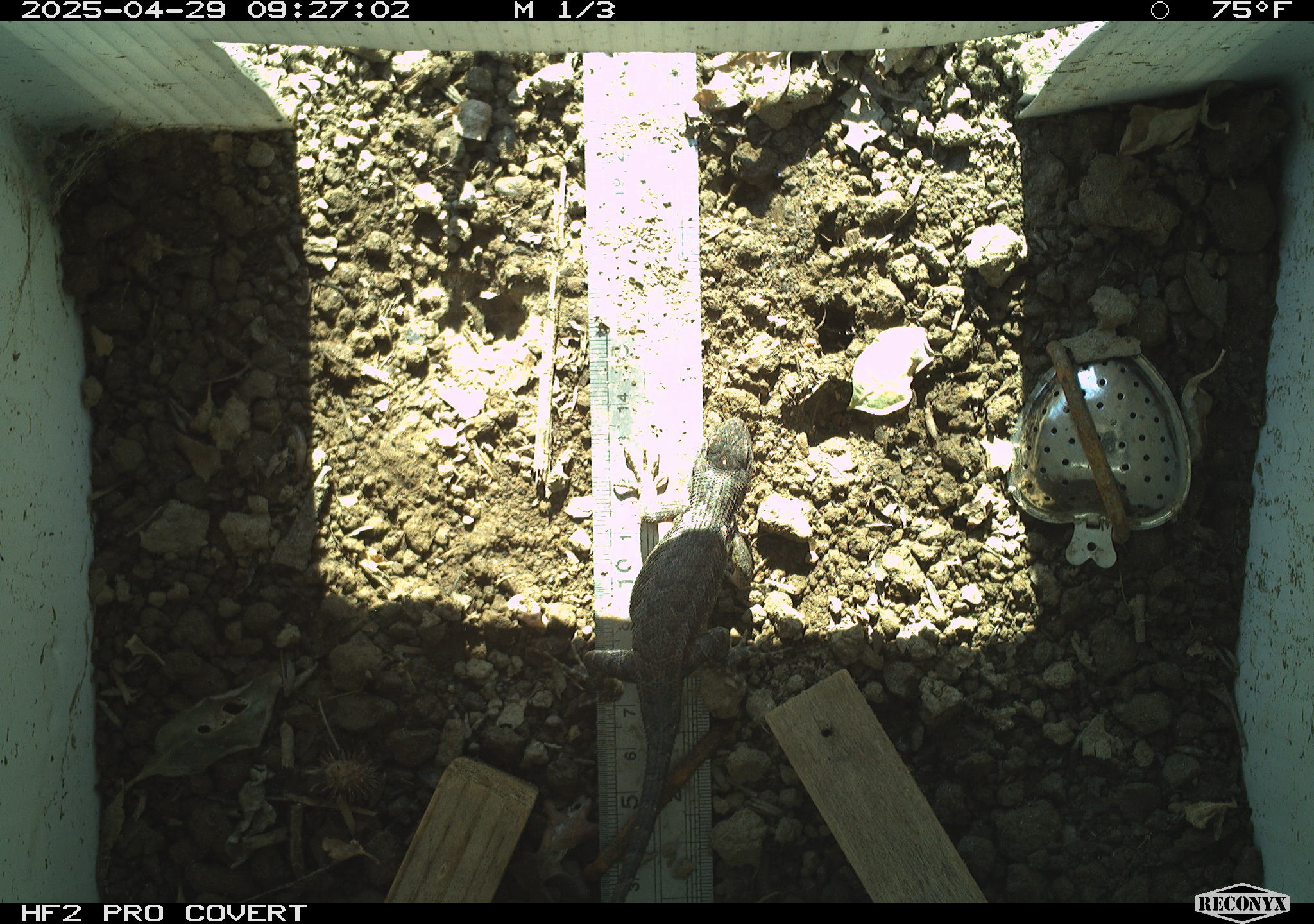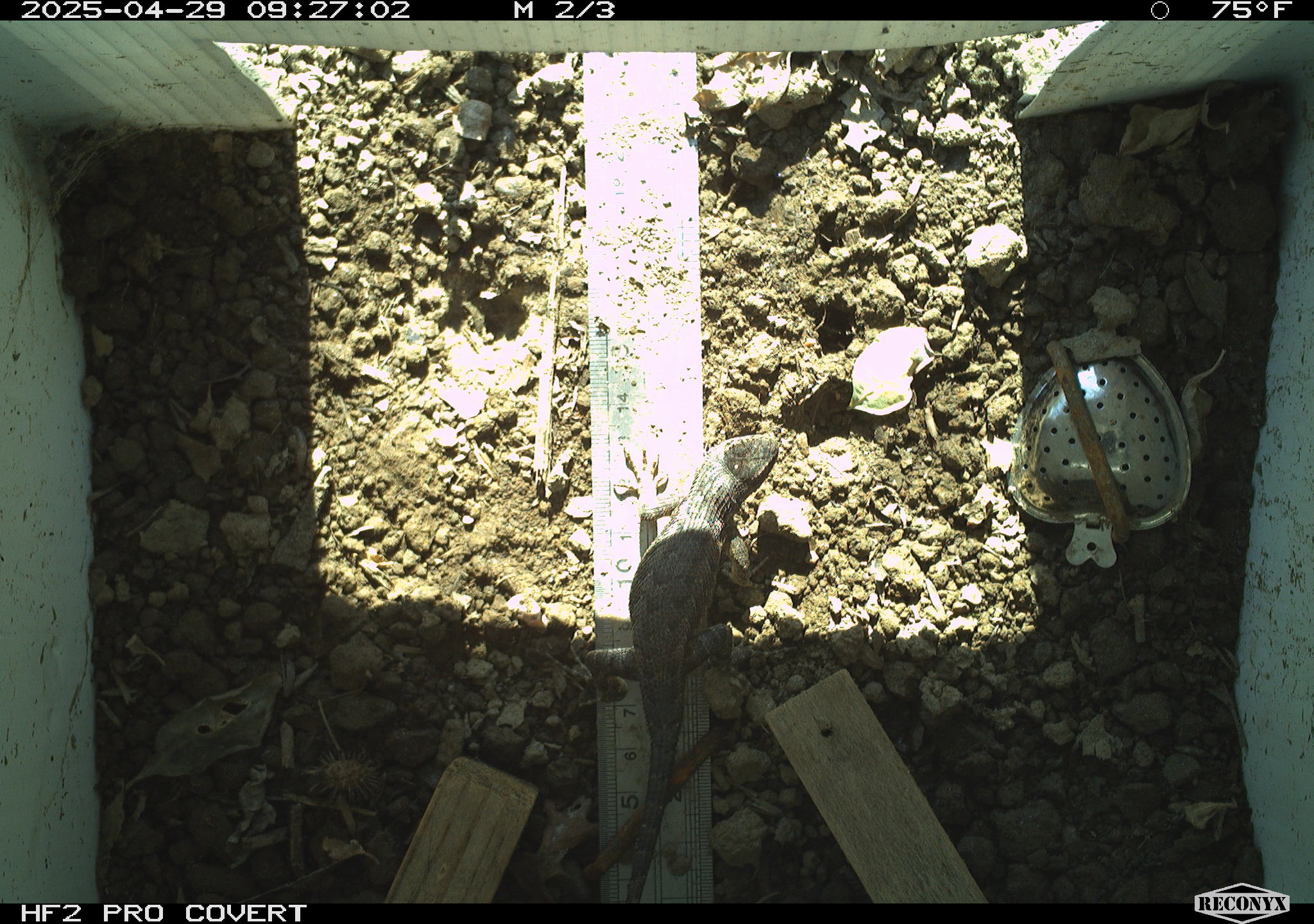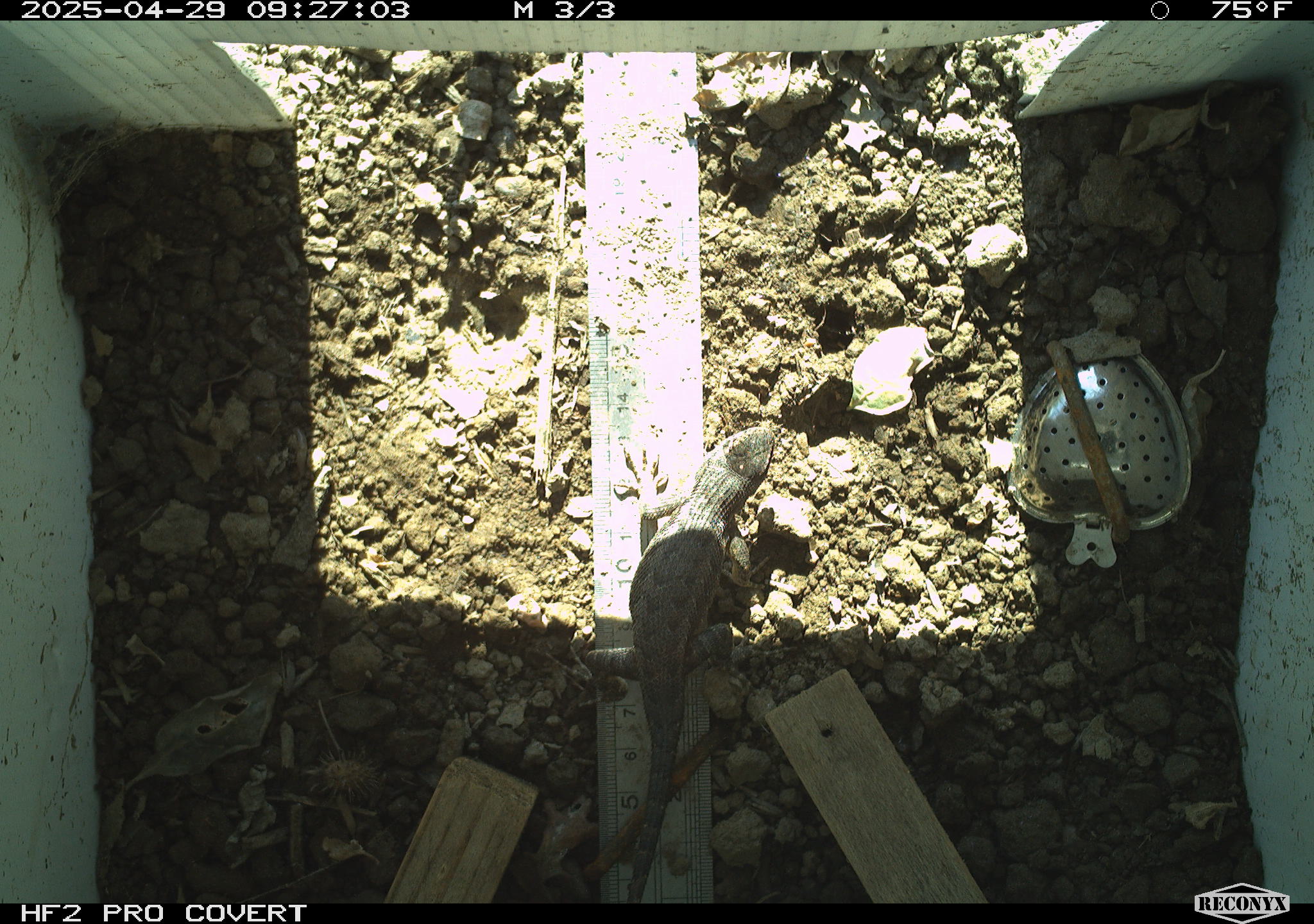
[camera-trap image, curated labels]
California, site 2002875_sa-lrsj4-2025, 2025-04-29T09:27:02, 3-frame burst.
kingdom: Animalia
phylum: Chordata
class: Reptilia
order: Squamata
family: Phrynosomatidae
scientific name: Phrynosomatidae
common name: north american spiny lizards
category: sceloporus/uta species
Sceloporus/uta species (north american spiny lizards) (Phrynosomatidae).